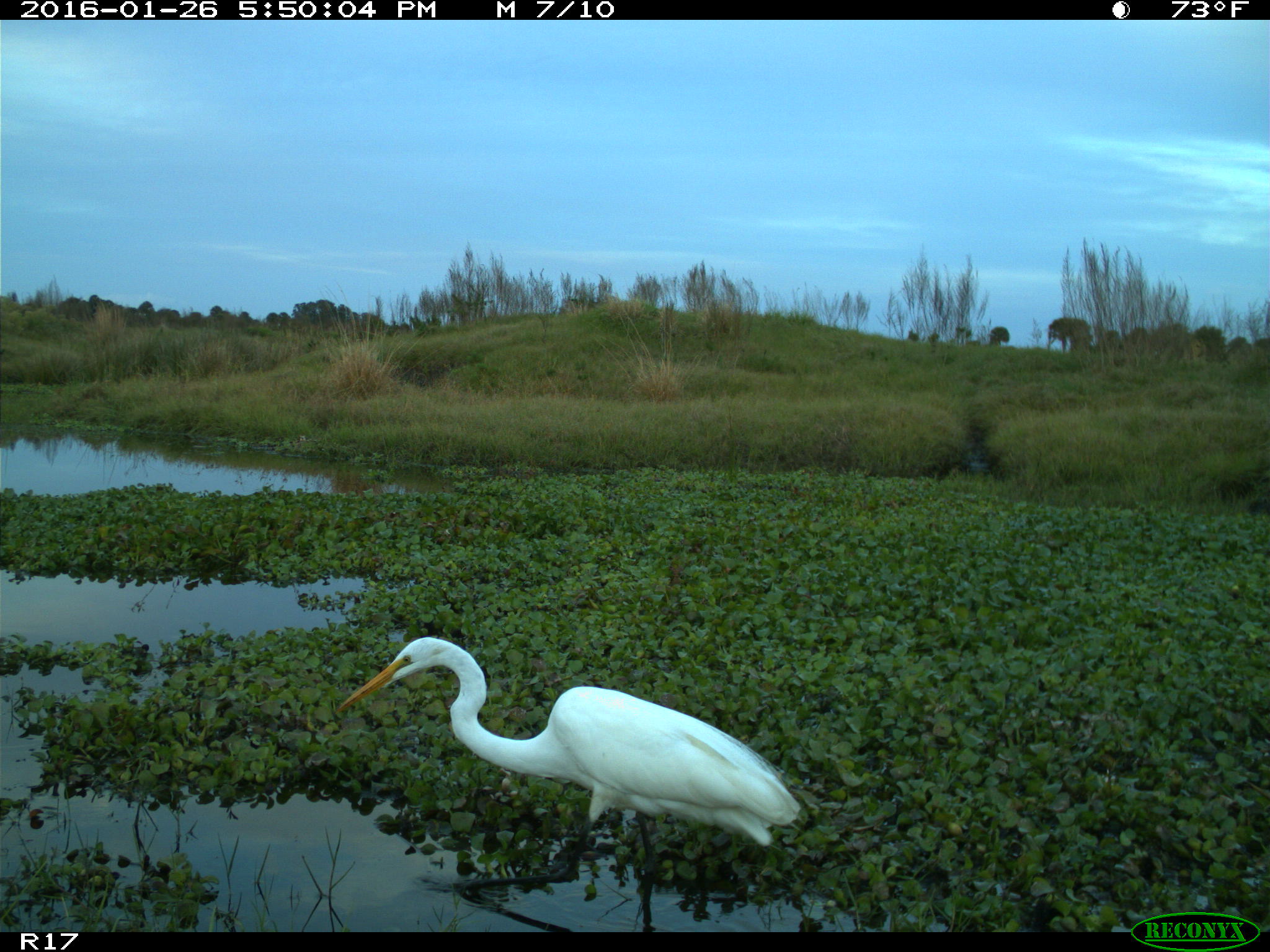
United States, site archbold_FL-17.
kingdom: Animalia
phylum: Chordata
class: Aves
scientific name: Aves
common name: birds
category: unidentified bird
Unidentified bird (birds) (Aves).